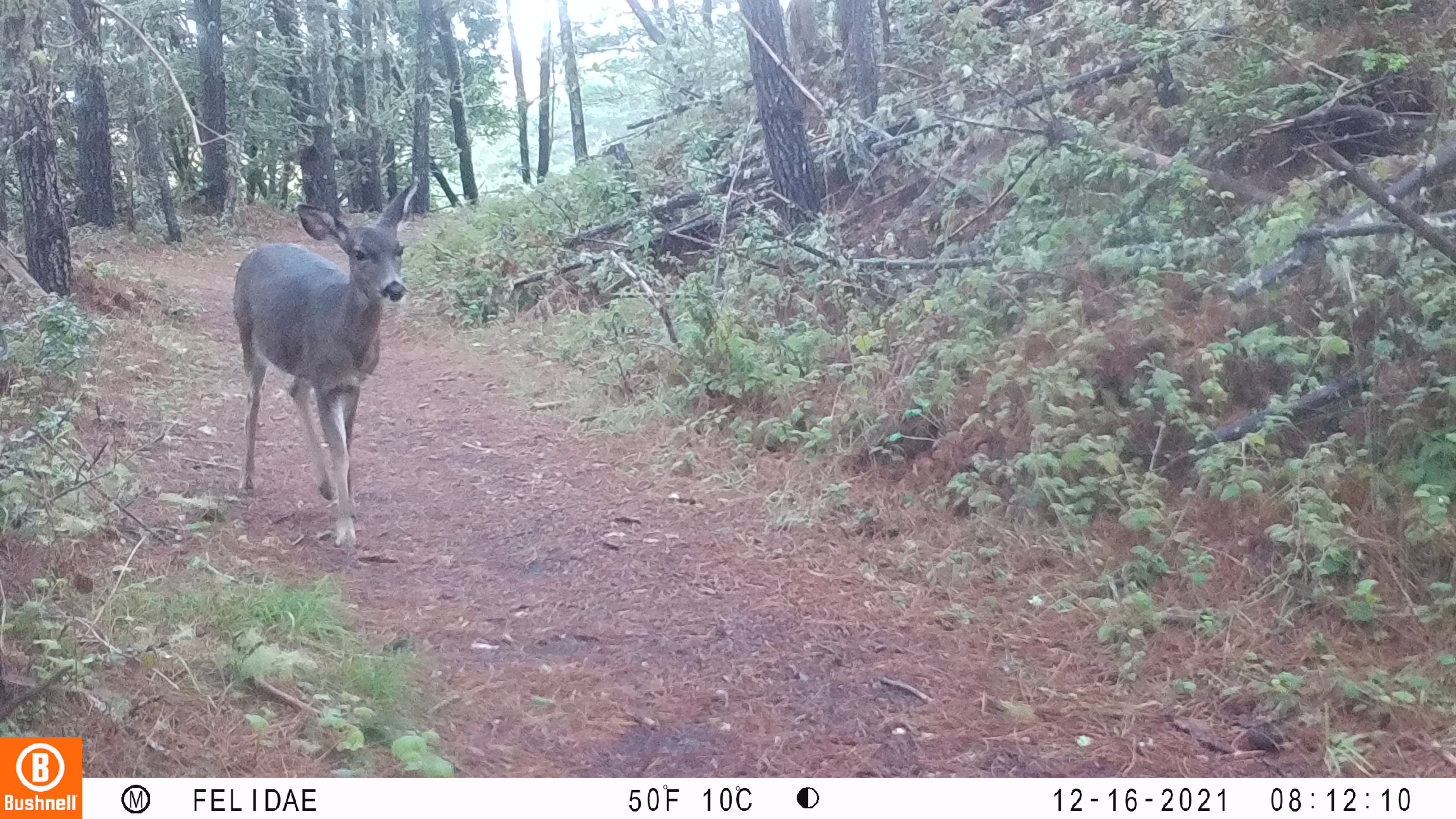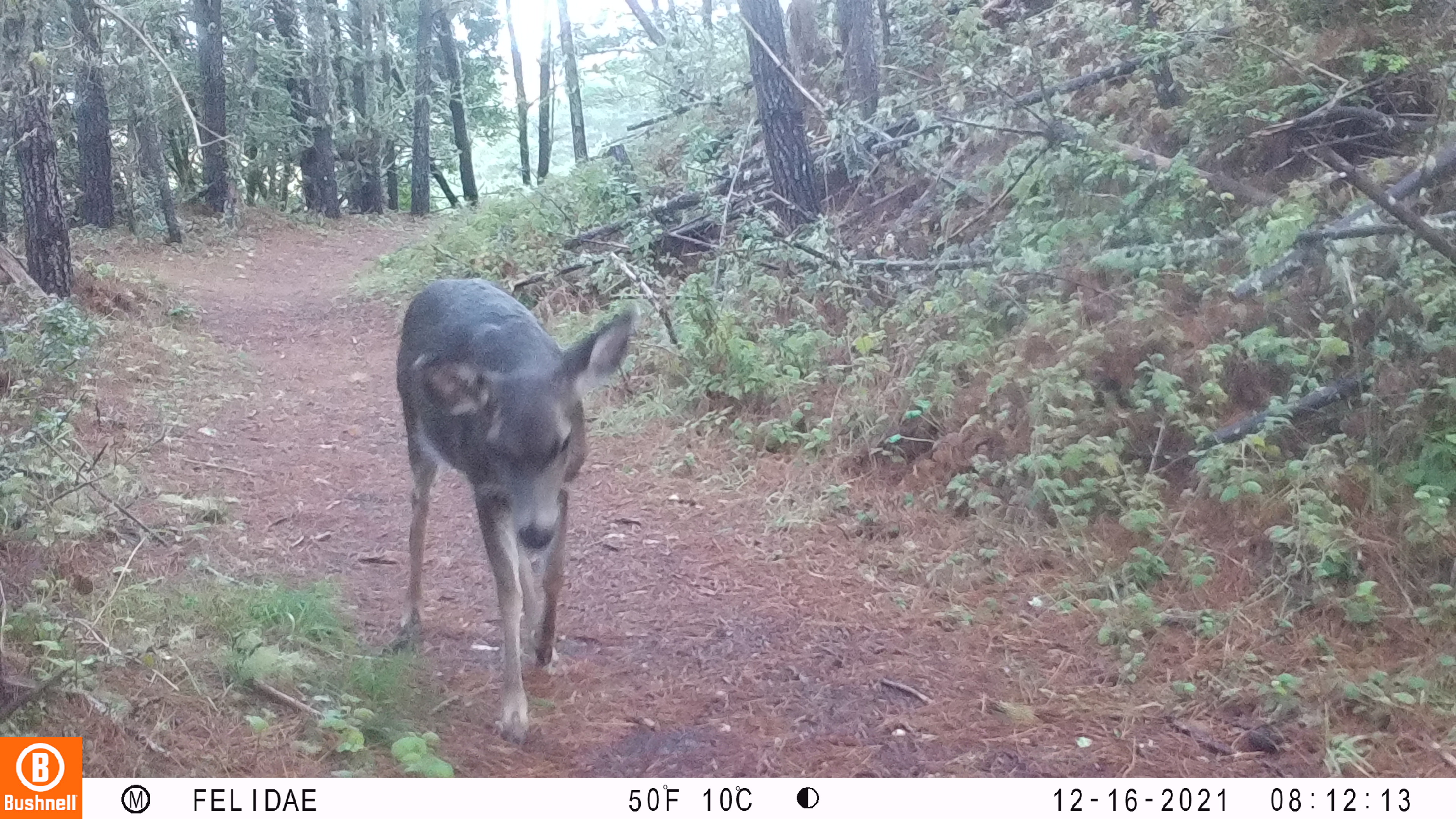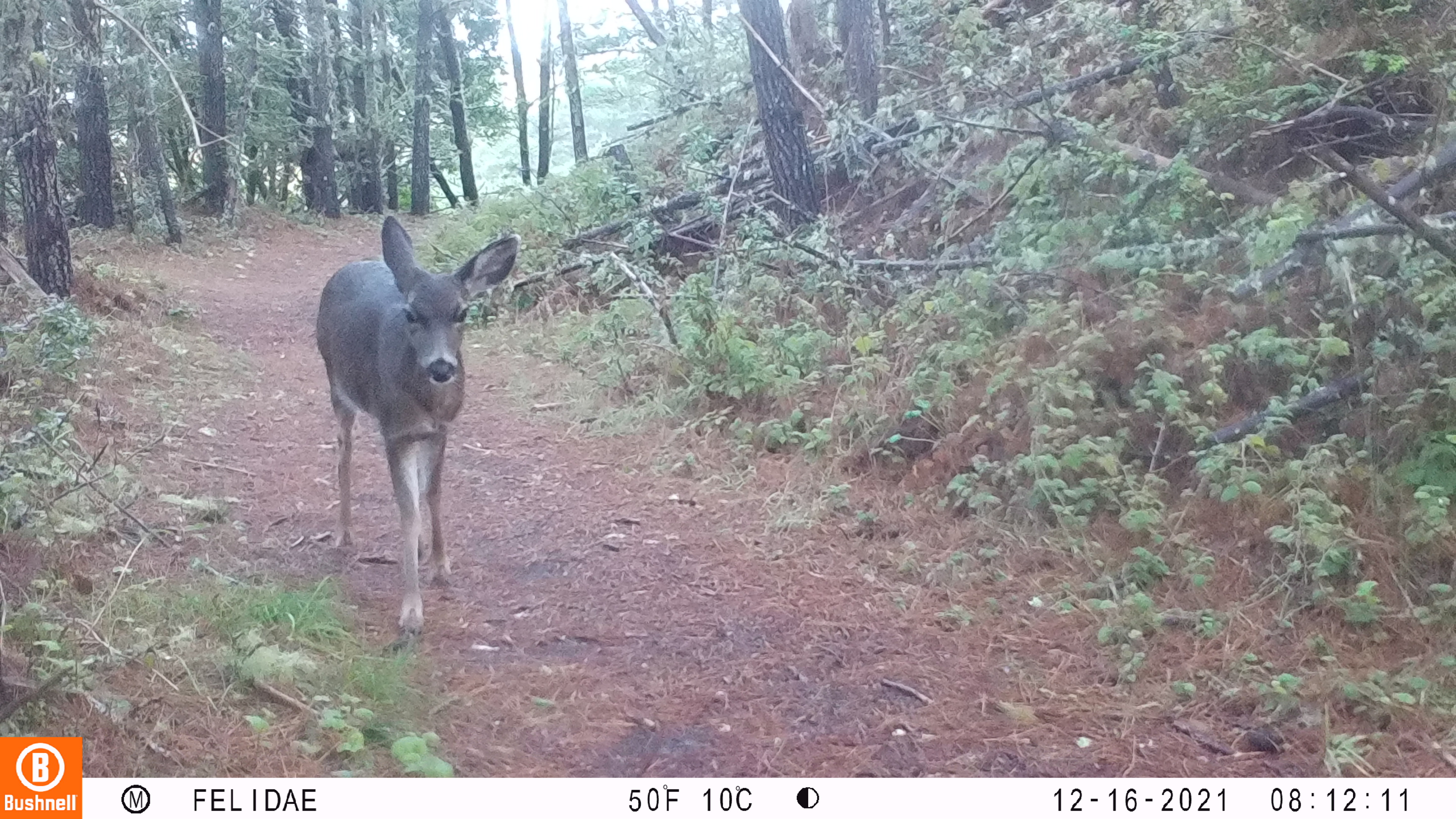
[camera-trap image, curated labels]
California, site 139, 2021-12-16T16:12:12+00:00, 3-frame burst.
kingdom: Animalia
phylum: Chordata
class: Mammalia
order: Artiodactyla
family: Cervidae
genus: Odocoileus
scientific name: Odocoileus hemionus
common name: mule deer